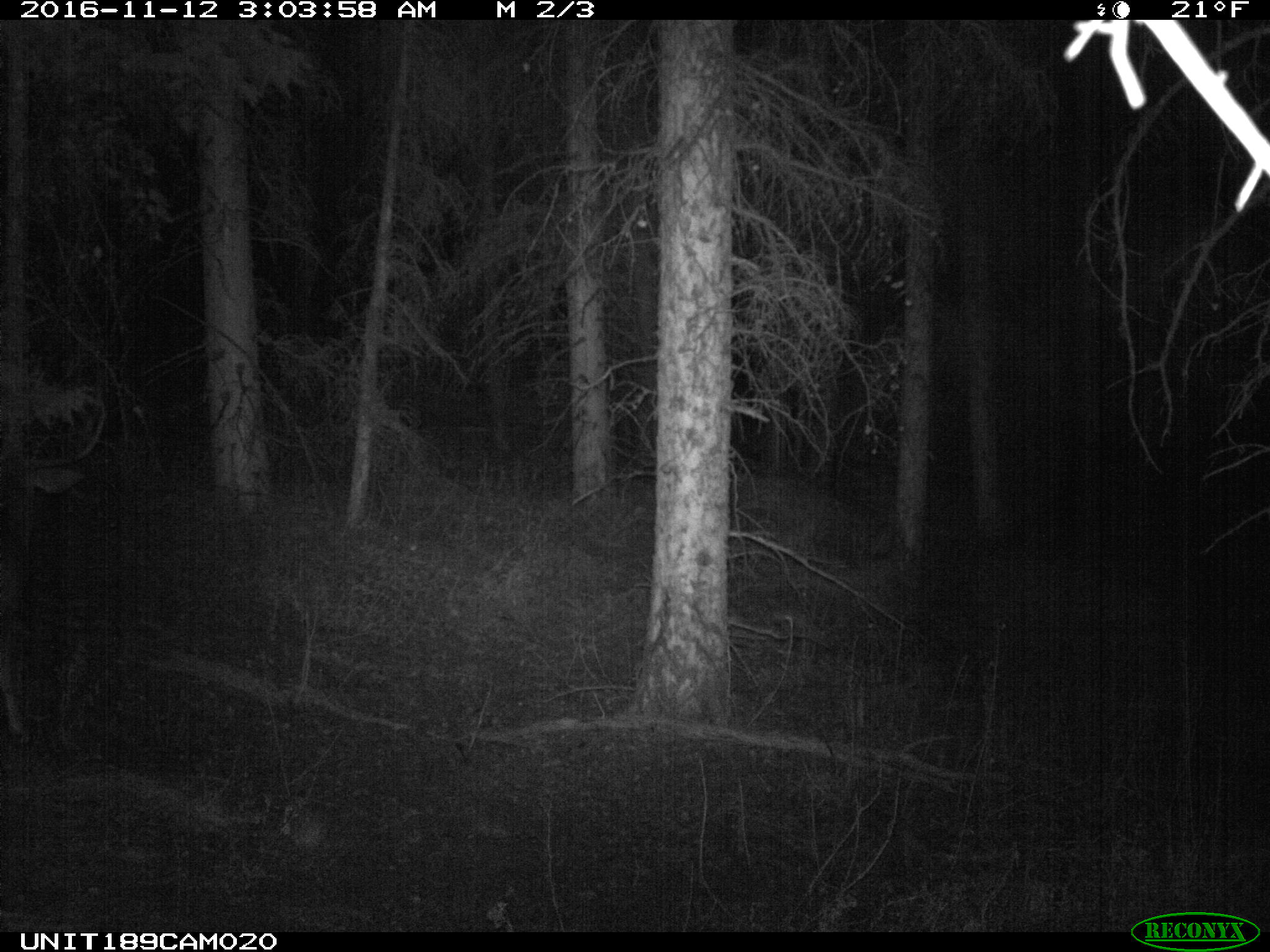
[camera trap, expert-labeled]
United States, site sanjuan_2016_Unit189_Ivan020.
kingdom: Animalia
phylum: Chordata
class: Mammalia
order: Artiodactyla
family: Cervidae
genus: Odocoileus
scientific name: Odocoileus hemionus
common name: mule deer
Odocoileus hemionus (mule deer).